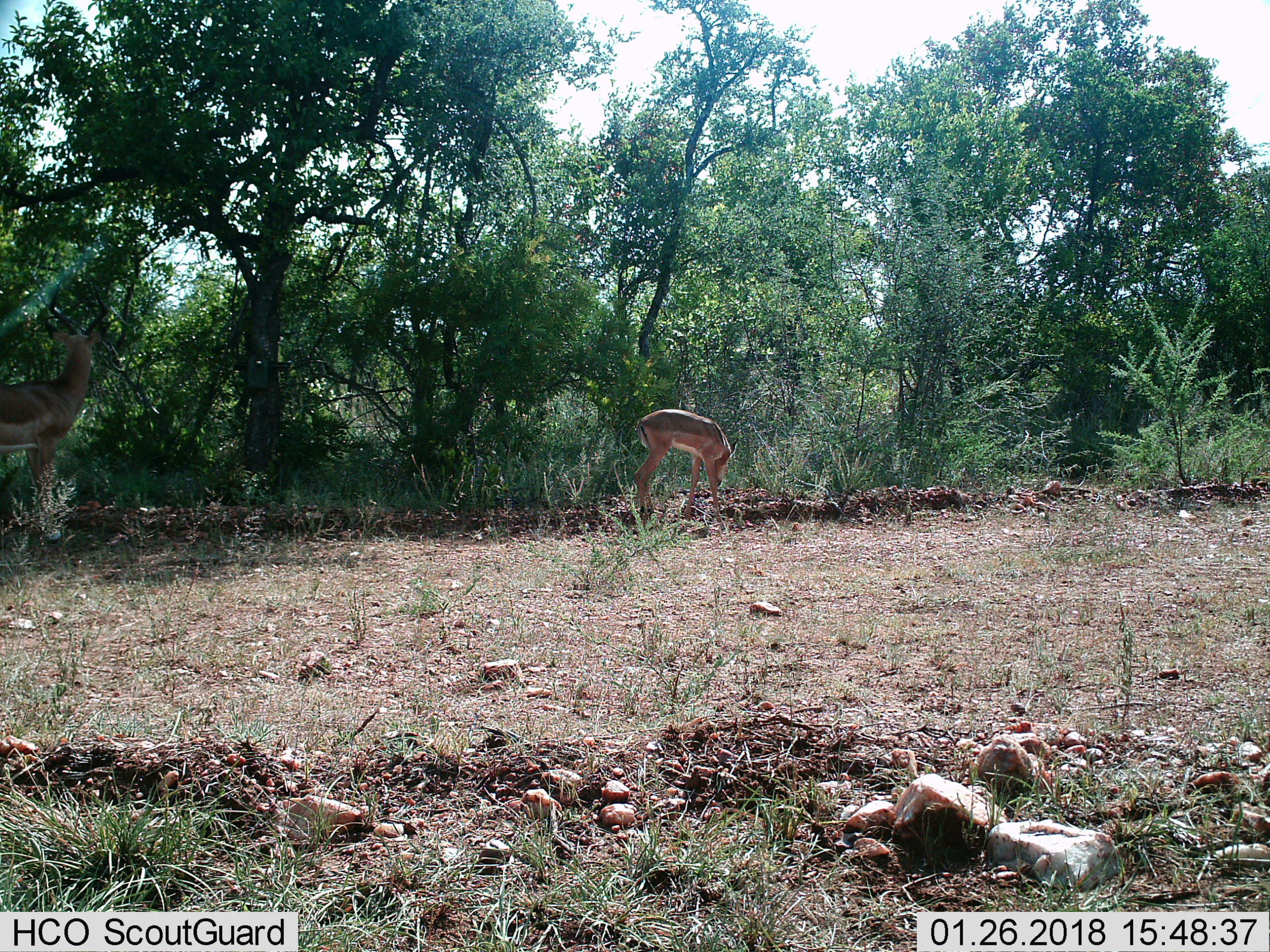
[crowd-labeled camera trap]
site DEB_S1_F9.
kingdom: Animalia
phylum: Chordata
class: Mammalia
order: Artiodactyla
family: Bovidae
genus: Aepyceros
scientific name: Aepyceros melampus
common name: impala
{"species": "impala (Aepyceros melampus)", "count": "1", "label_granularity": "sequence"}